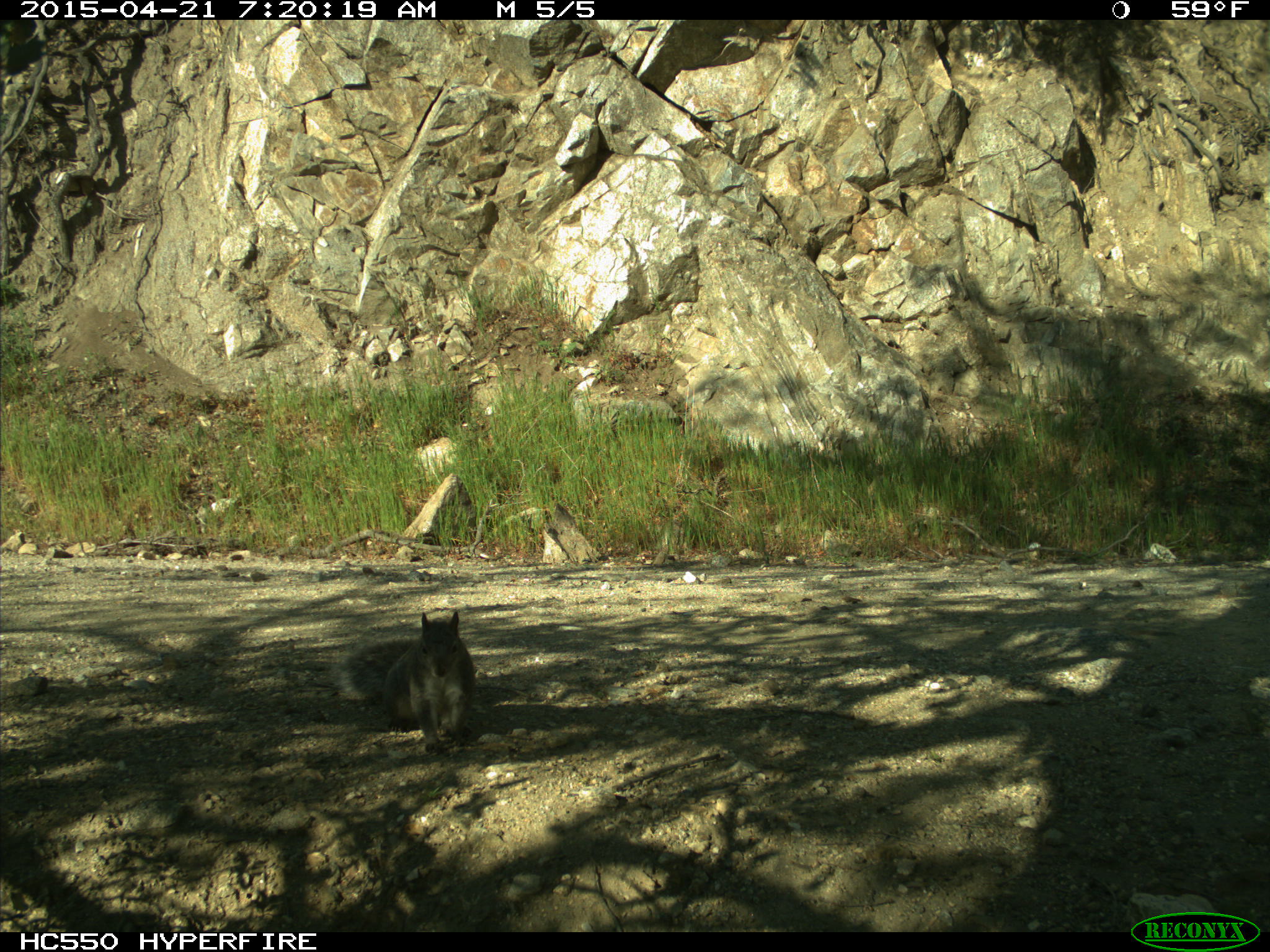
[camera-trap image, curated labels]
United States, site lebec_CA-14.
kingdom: Animalia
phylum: Chordata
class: Mammalia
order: Rodentia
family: Sciuridae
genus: Sciurus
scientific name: Sciurus carolinensis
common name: eastern gray squirrel